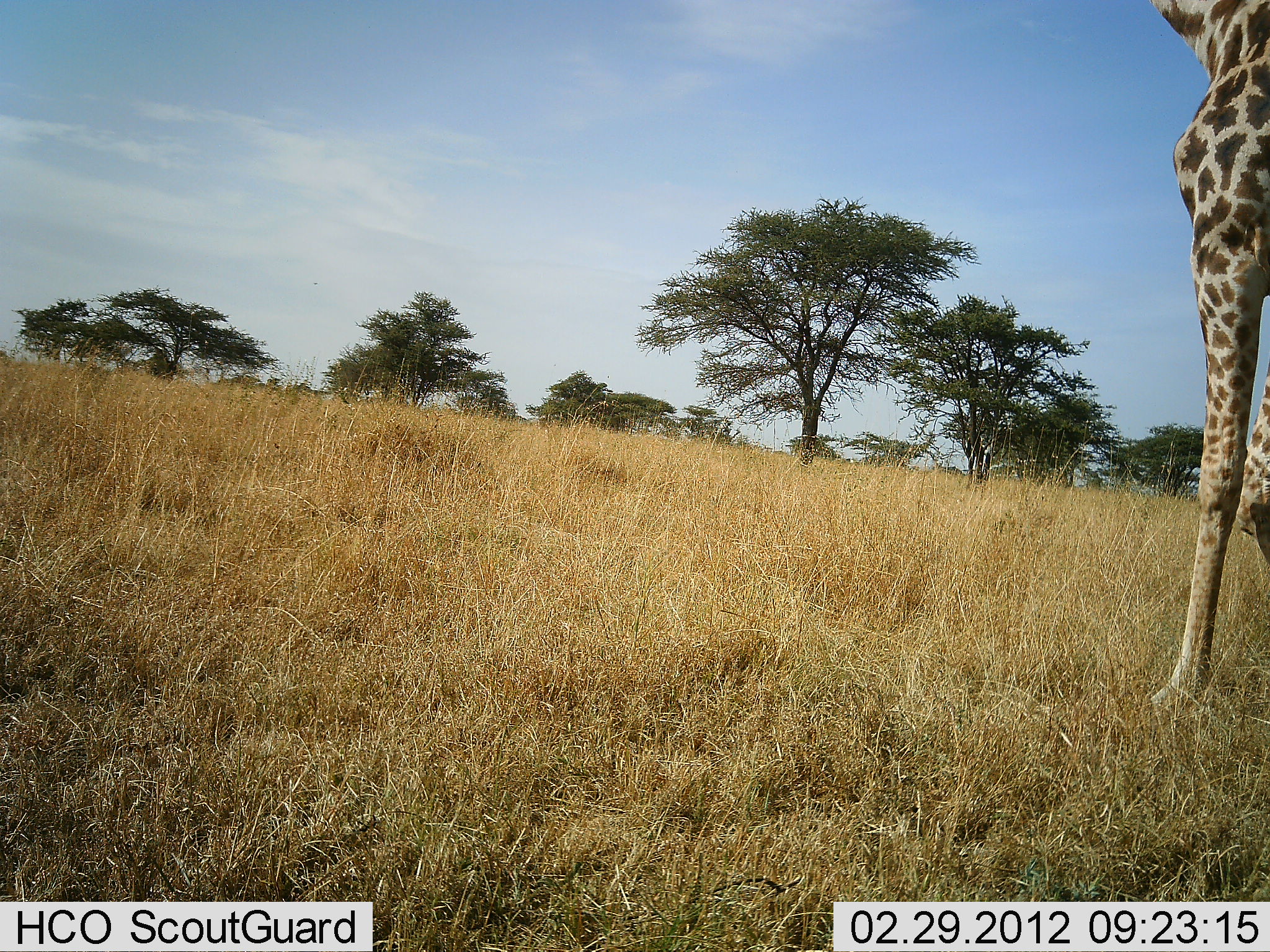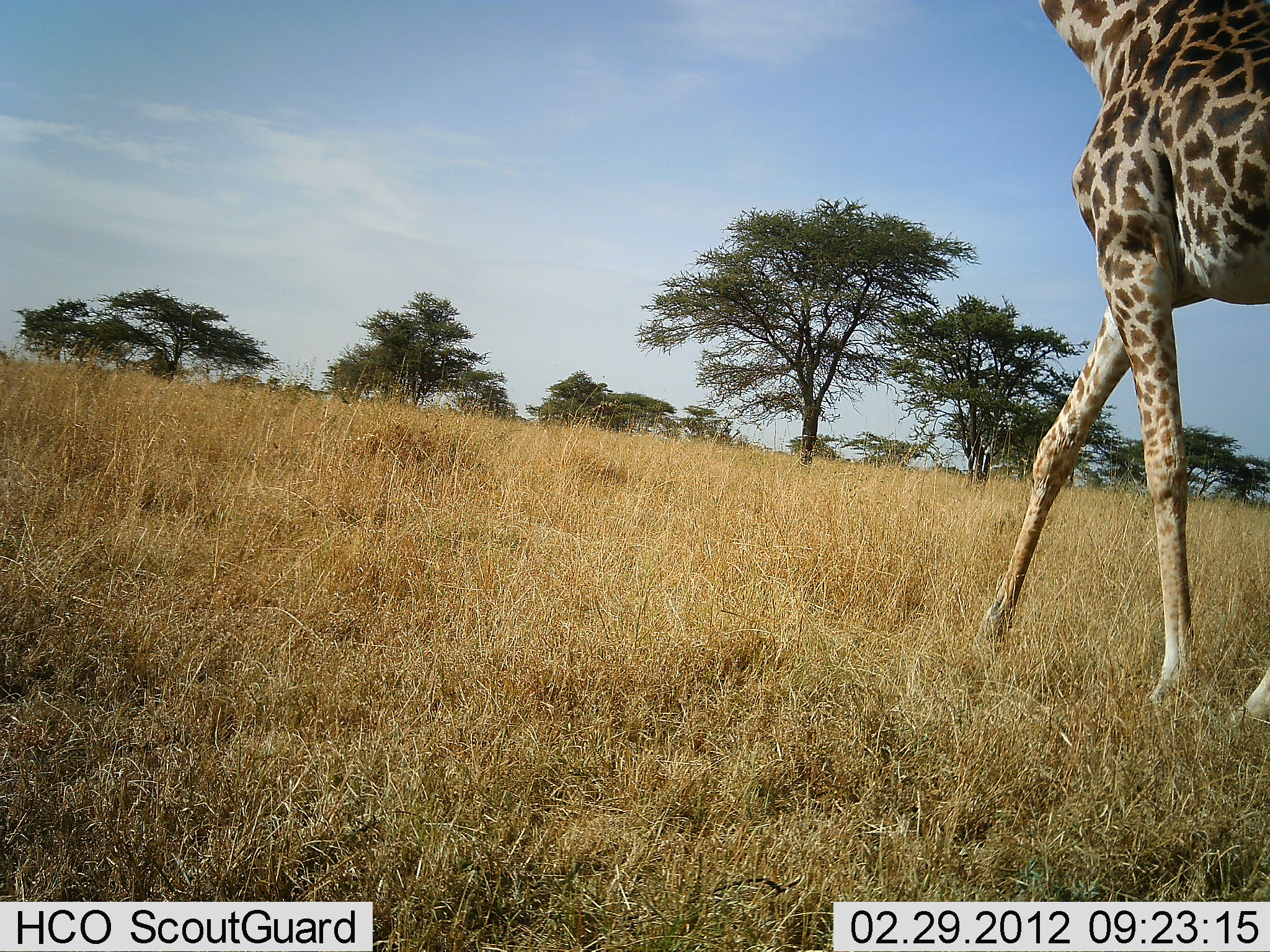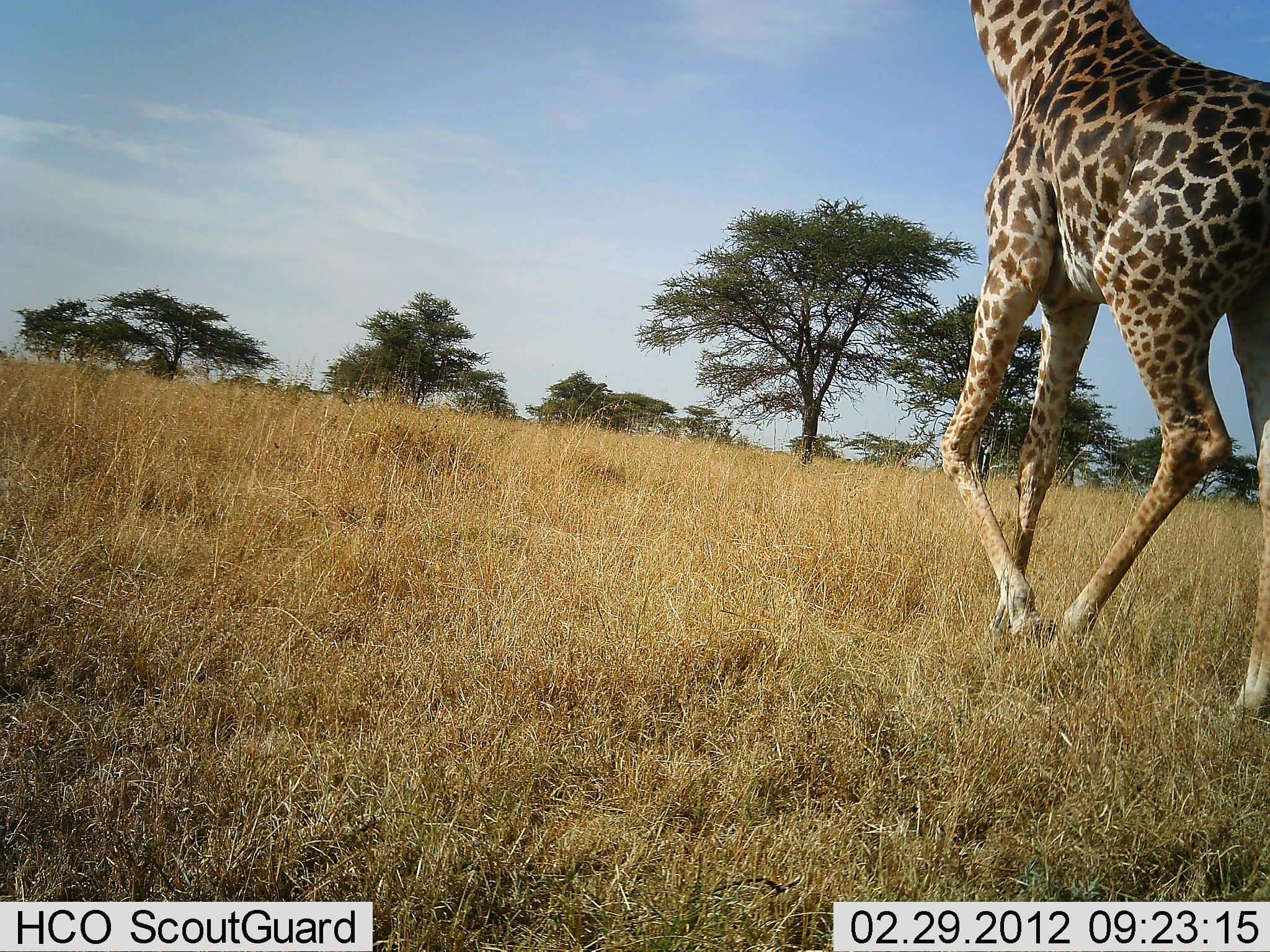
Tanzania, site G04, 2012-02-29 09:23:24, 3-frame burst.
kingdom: Animalia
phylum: Chordata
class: Mammalia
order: Artiodactyla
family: Giraffidae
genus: Giraffa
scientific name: Giraffa camelopardalis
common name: giraffe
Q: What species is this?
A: Giraffe (Giraffa camelopardalis).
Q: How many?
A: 1.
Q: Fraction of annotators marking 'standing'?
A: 8%.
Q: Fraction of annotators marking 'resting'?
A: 0%.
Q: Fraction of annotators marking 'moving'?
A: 97%.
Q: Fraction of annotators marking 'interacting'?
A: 0%.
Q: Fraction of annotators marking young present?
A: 0%.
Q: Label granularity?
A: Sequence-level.